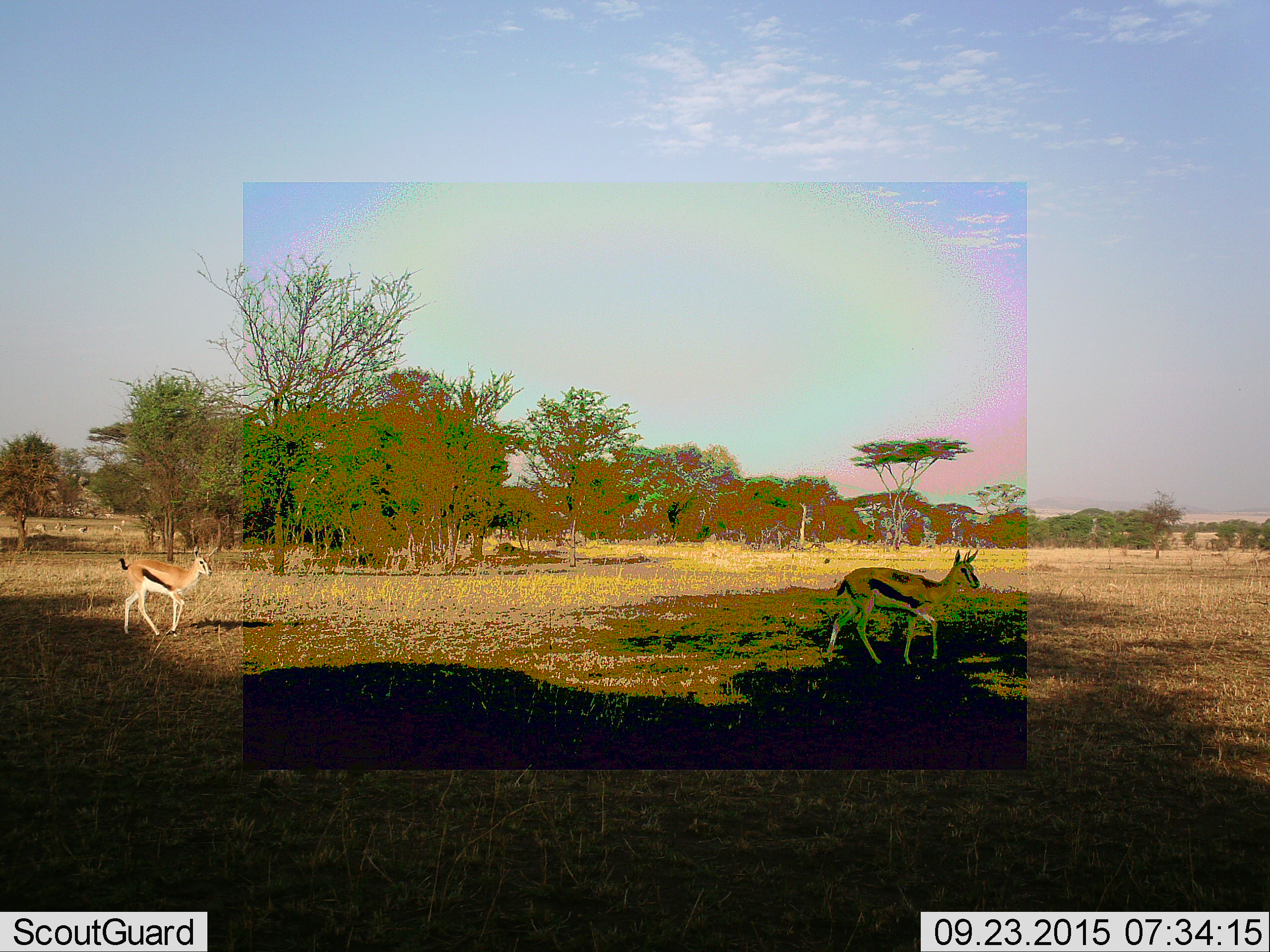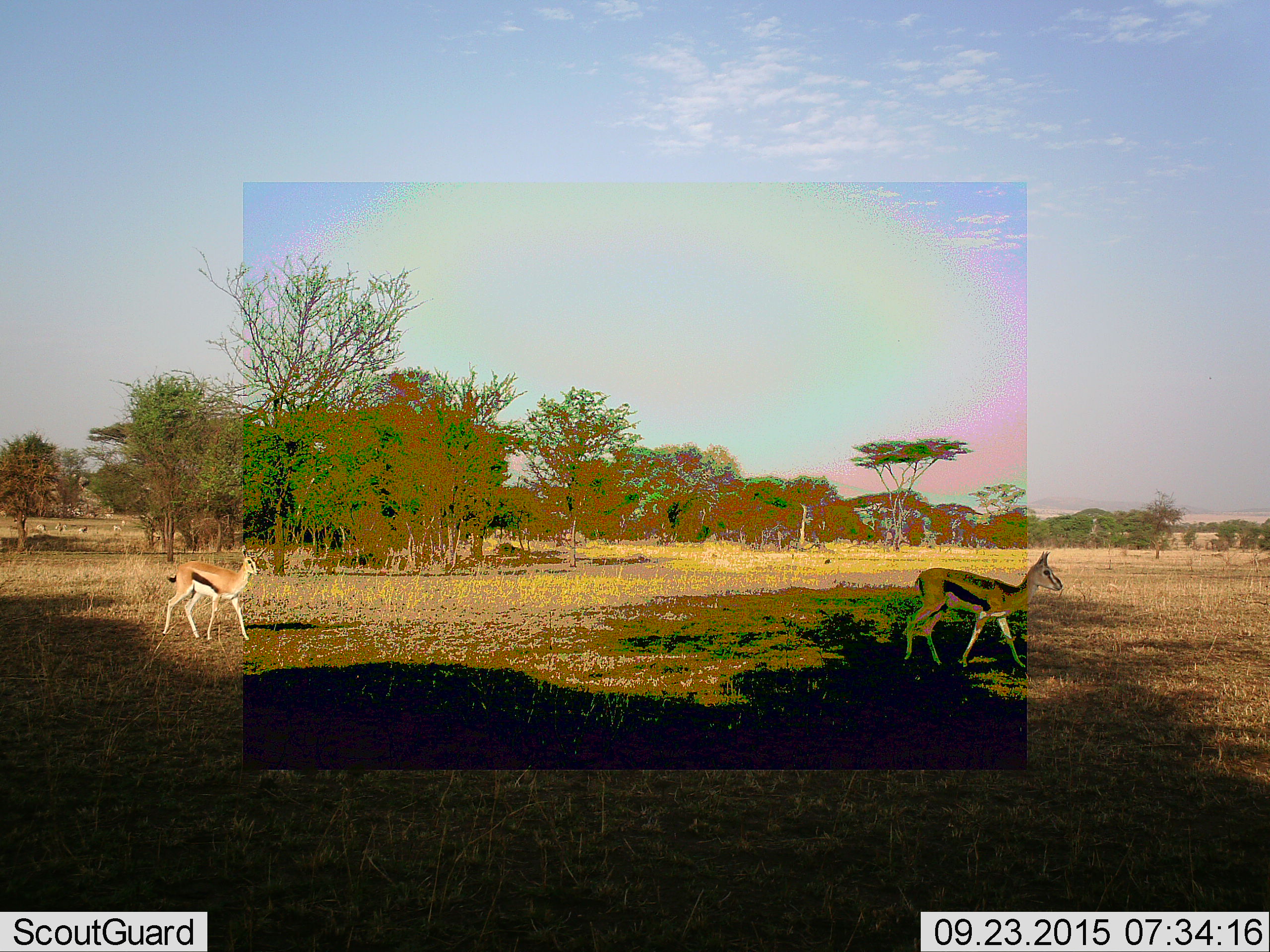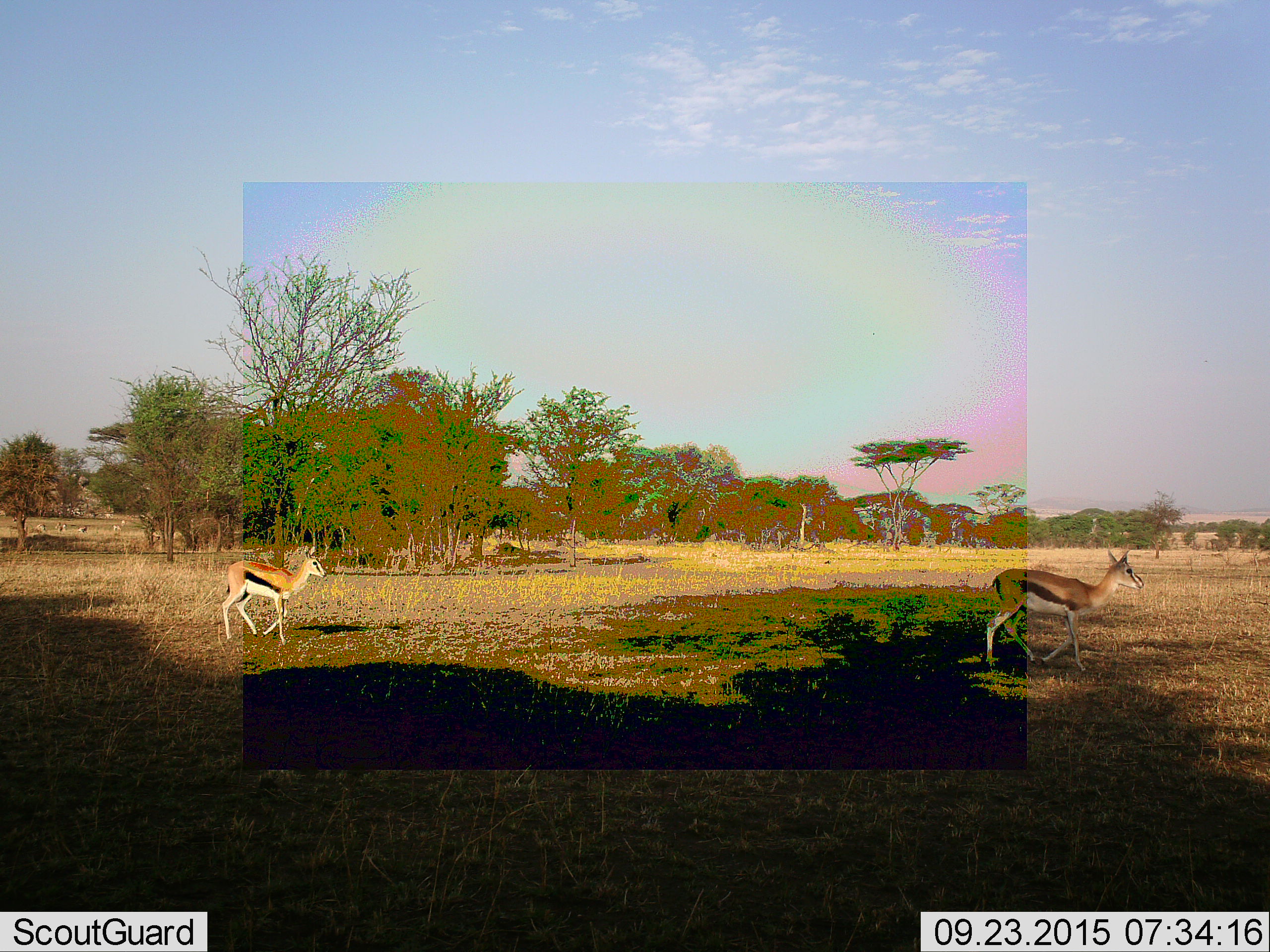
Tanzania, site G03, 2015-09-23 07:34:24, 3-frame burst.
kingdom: Animalia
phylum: Chordata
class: Mammalia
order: Artiodactyla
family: Bovidae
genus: Eudorcas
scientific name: Eudorcas thomsonii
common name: thomson's gazelle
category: gazellethomsons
Gazellethomsons (thomson's gazelle) (Eudorcas thomsonii), count 2. Behavior (volunteer vote fractions): standing 26%, resting 0%, moving 100%, interacting 0%. Young present (vote fraction): 11%. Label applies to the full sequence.